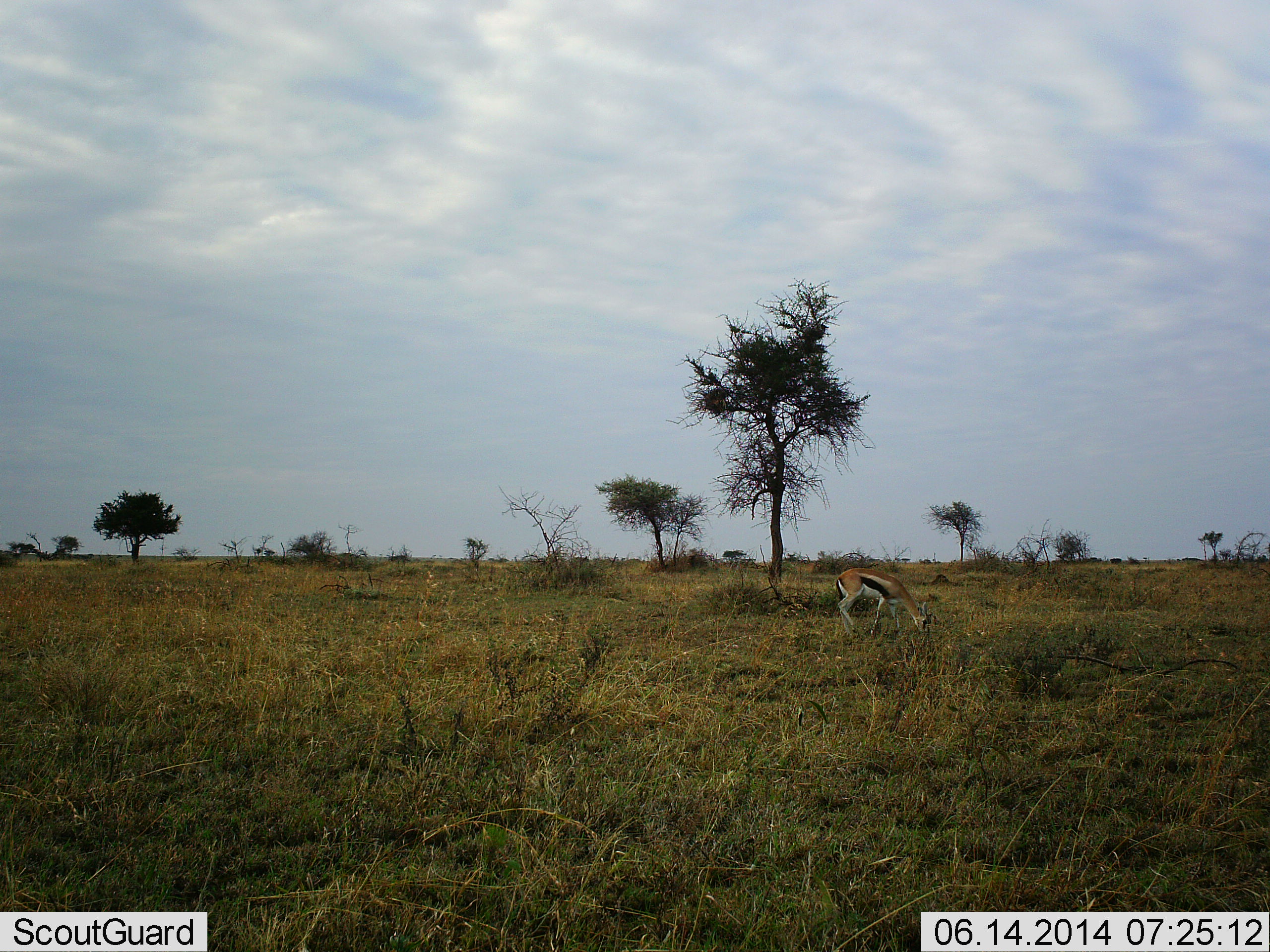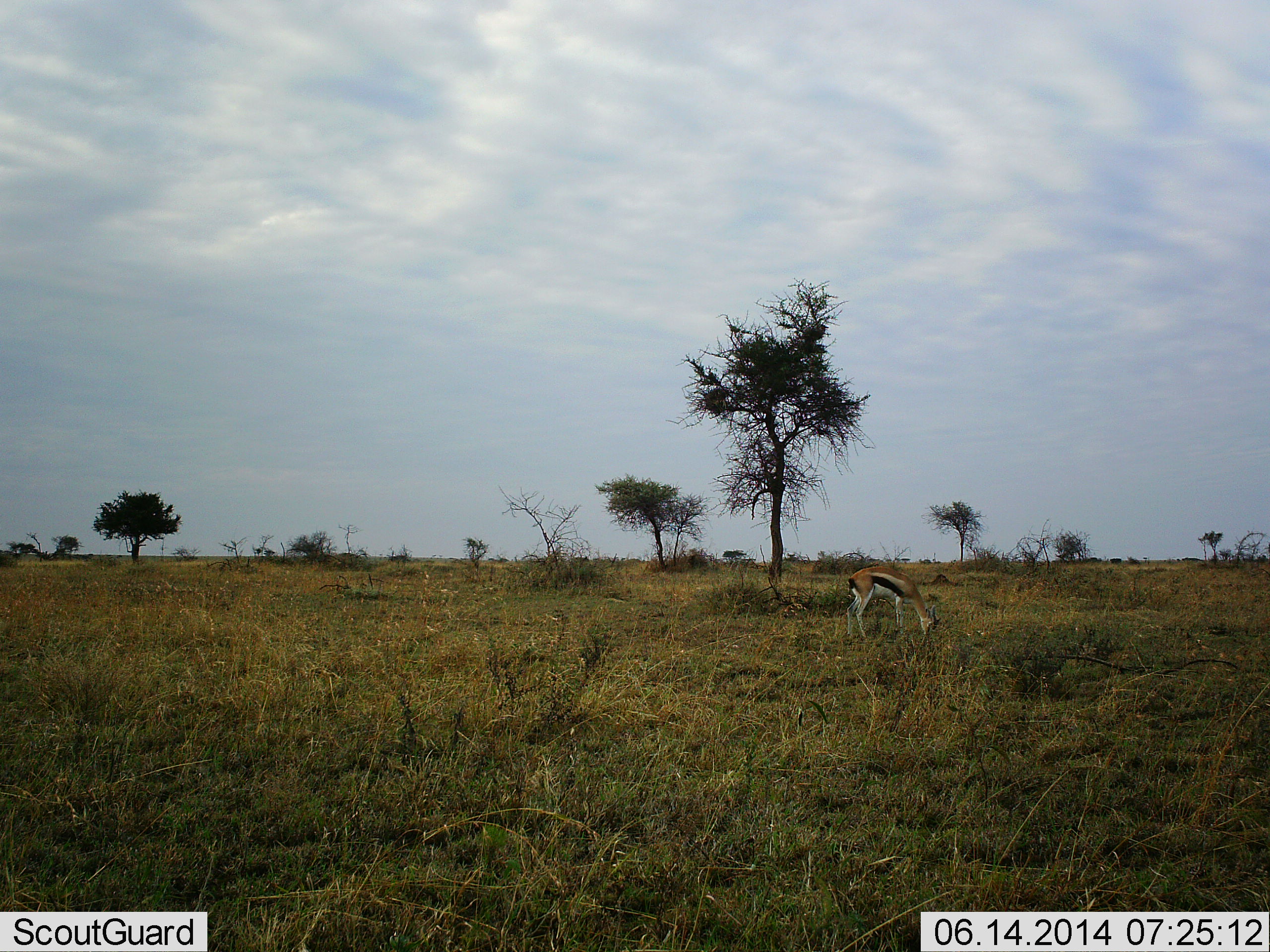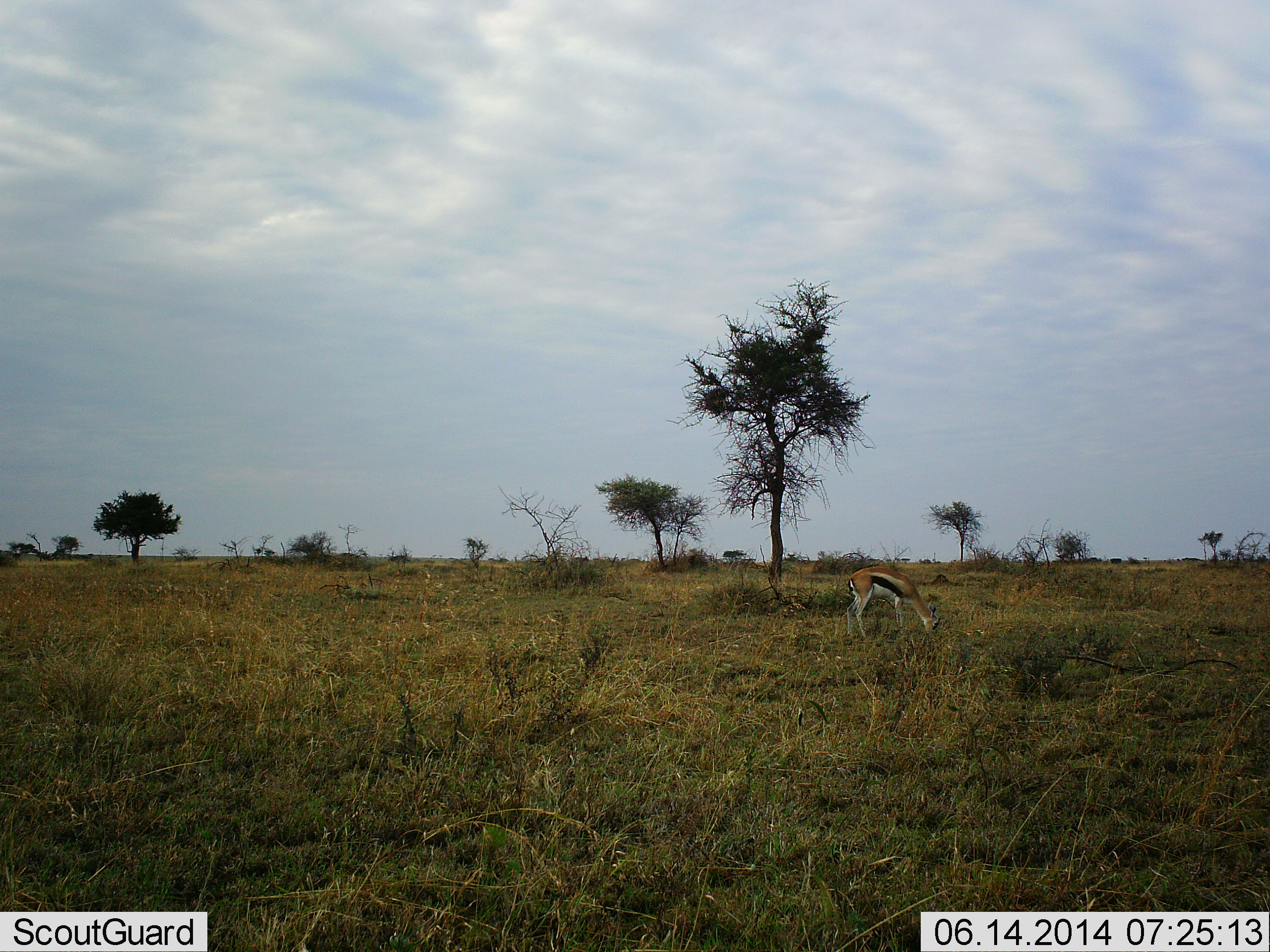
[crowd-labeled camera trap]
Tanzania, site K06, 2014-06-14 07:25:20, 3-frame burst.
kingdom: Animalia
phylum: Chordata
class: Mammalia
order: Artiodactyla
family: Bovidae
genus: Eudorcas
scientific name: Eudorcas thomsonii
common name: thomson's gazelle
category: gazellethomsons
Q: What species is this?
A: Gazellethomsons (thomson's gazelle) (Eudorcas thomsonii).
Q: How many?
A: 1.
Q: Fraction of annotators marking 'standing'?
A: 10%.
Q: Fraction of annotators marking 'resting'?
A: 0%.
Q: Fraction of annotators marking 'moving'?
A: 20%.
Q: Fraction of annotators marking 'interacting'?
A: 0%.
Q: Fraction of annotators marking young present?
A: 0%.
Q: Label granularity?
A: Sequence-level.